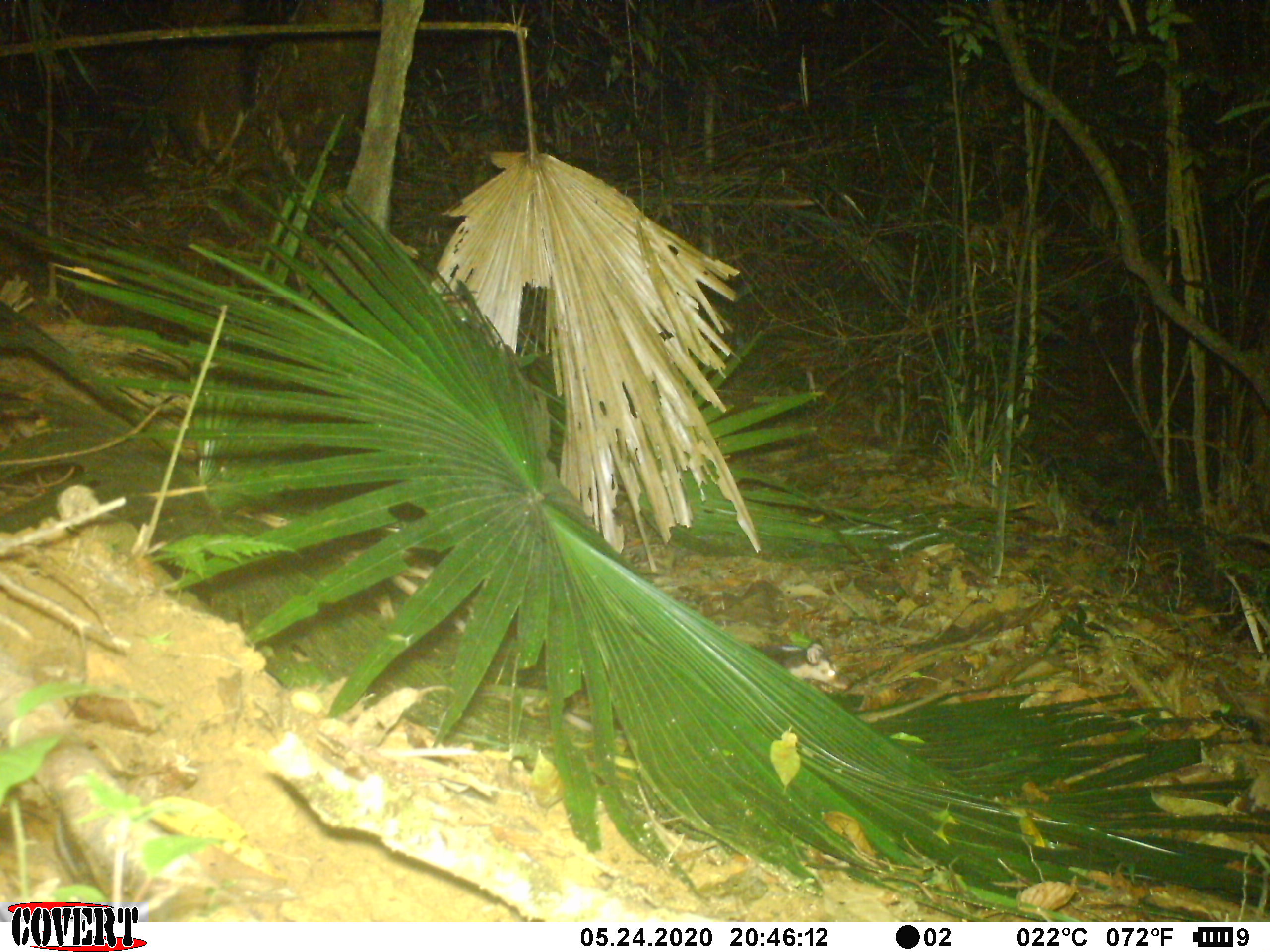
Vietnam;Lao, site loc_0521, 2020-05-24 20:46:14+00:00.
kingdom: Animalia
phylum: Chordata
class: Mammalia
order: Carnivora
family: Mustelidae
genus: Melogale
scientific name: Melogale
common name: ferret badger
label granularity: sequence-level